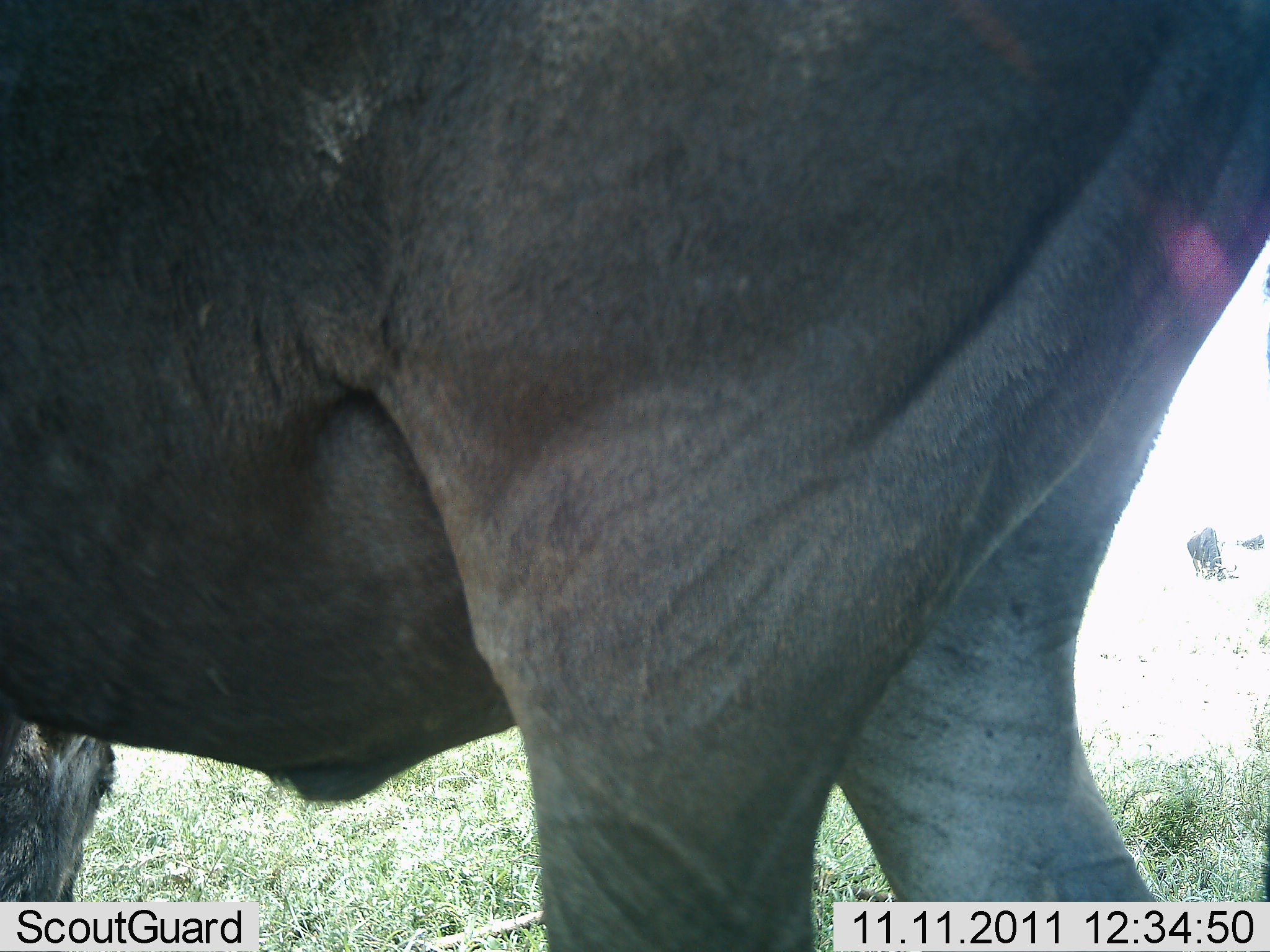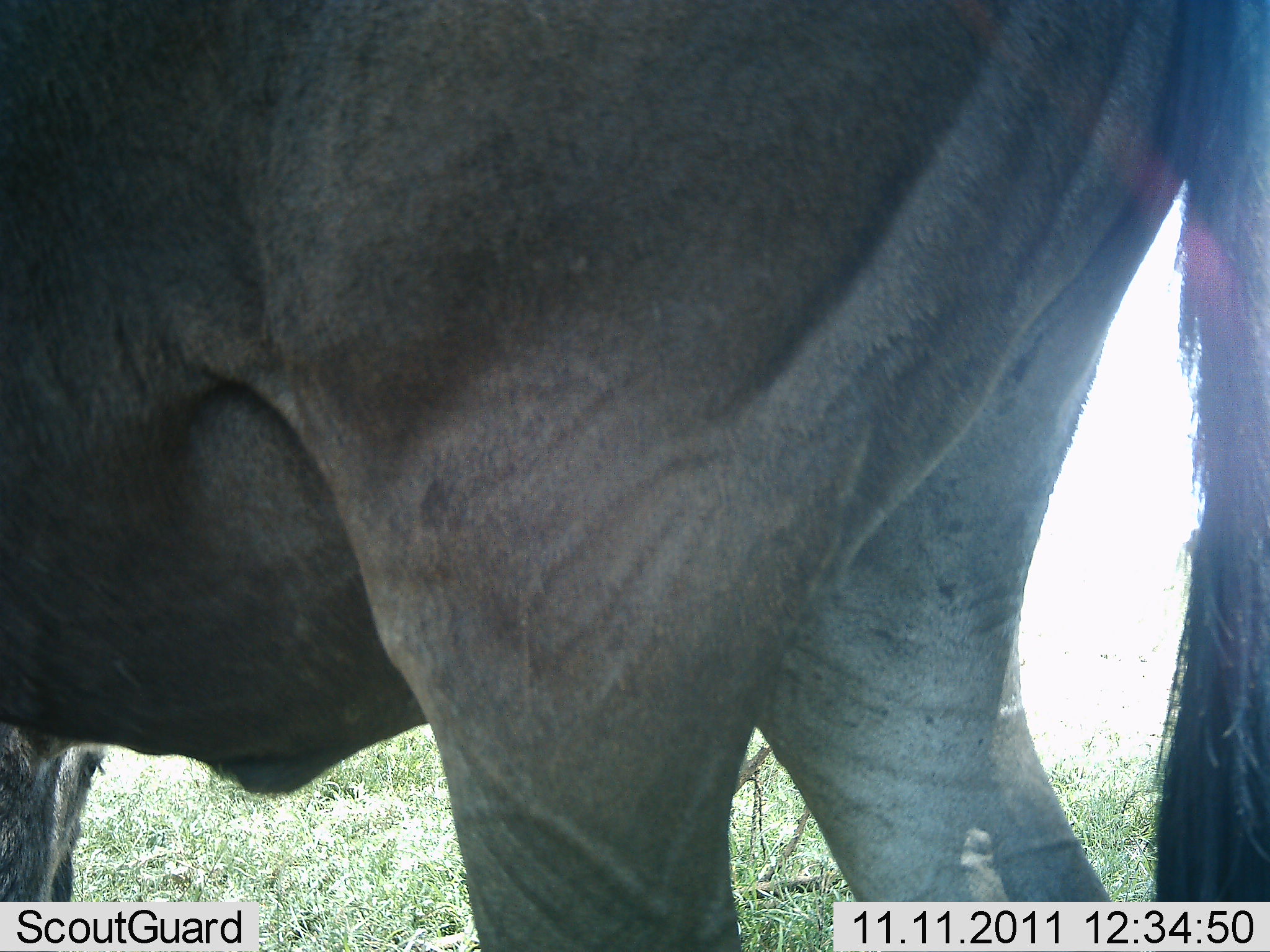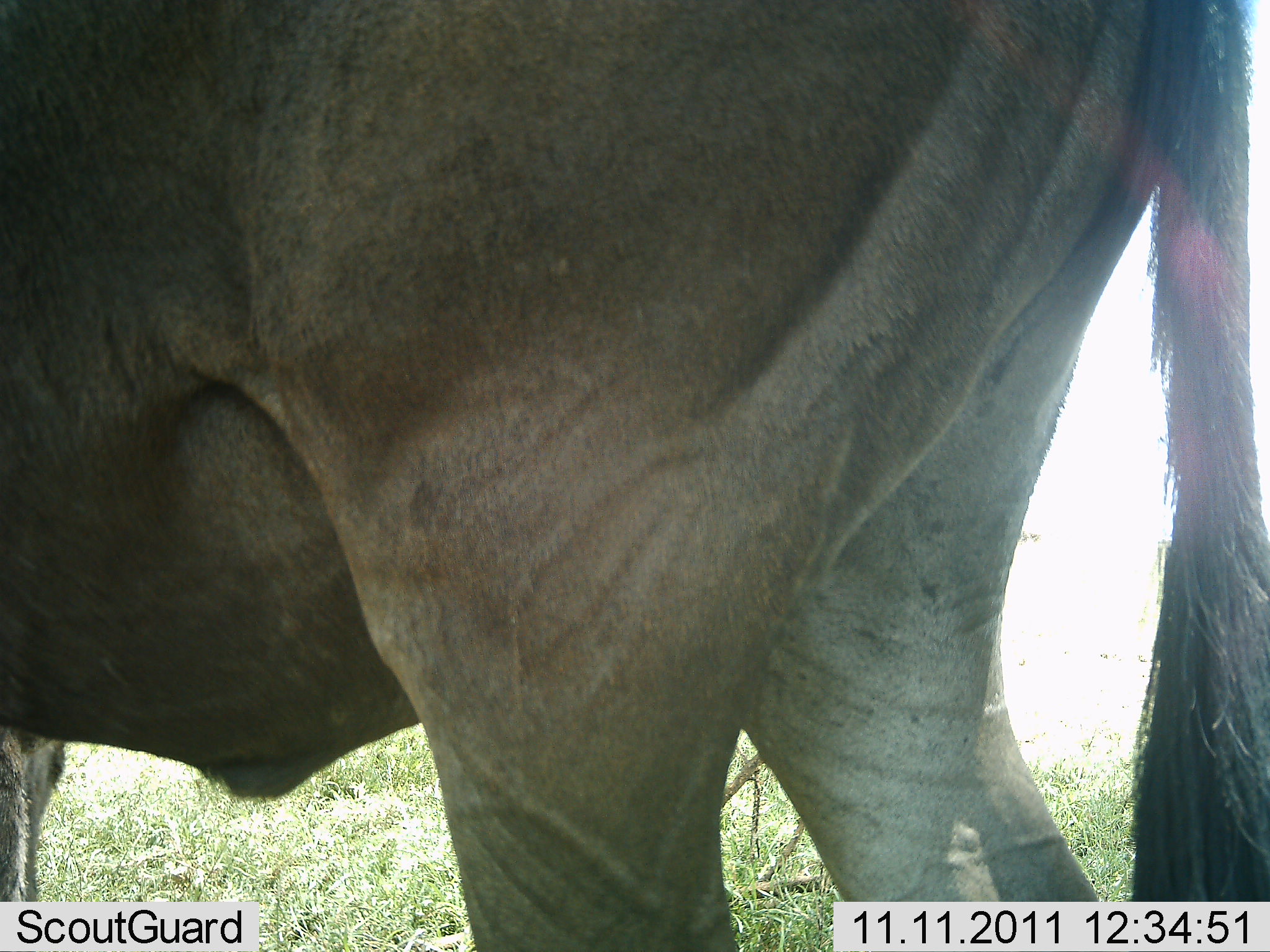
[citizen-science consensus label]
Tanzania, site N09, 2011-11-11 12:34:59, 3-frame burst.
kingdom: Animalia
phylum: Chordata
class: Mammalia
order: Artiodactyla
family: Bovidae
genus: Connochaetes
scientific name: Connochaetes taurinus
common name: blue wildebeest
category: wildebeest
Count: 1.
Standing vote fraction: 82%.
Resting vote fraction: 0%.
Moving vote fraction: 9%.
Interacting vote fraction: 0%.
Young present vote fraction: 0%.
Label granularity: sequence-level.